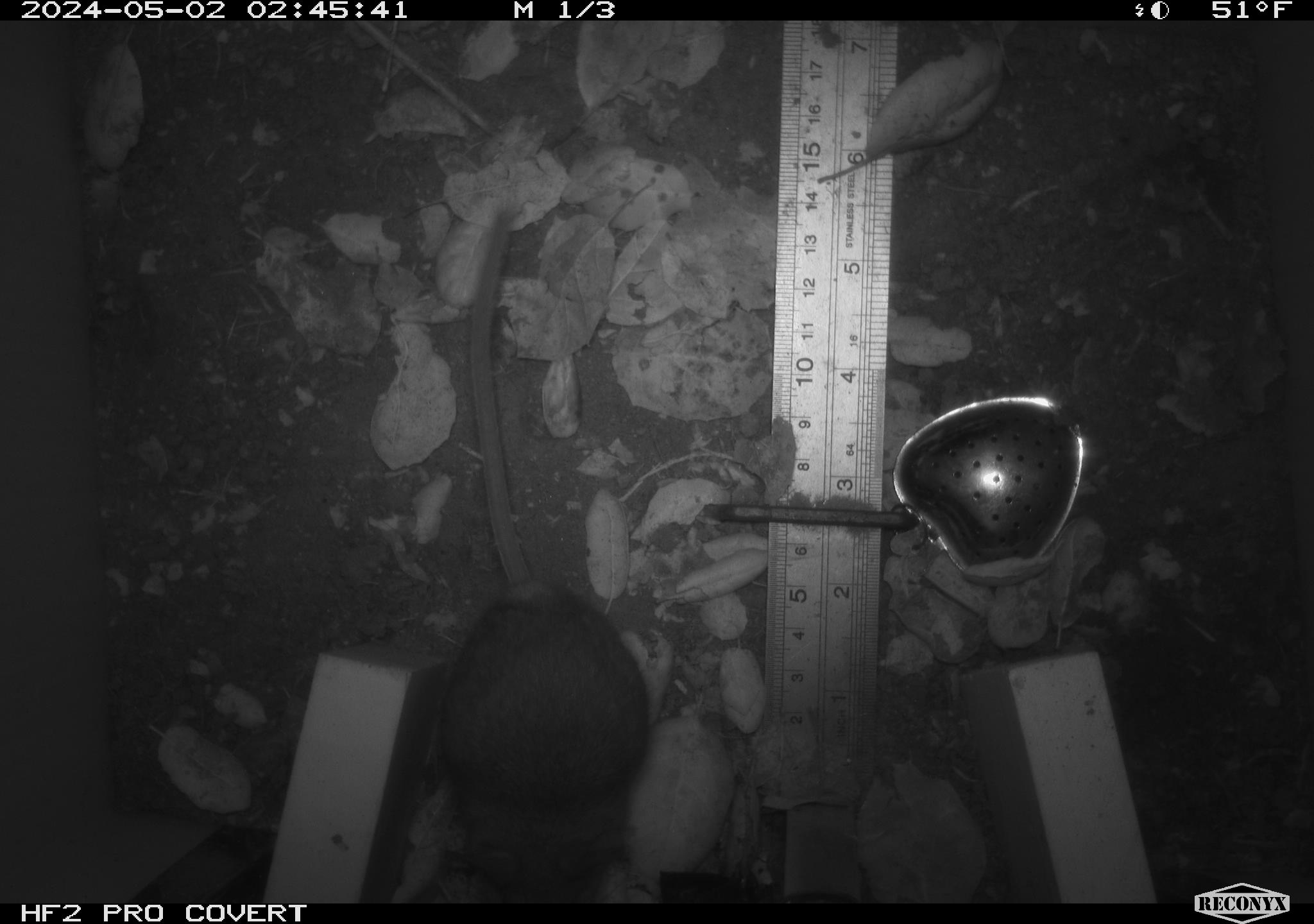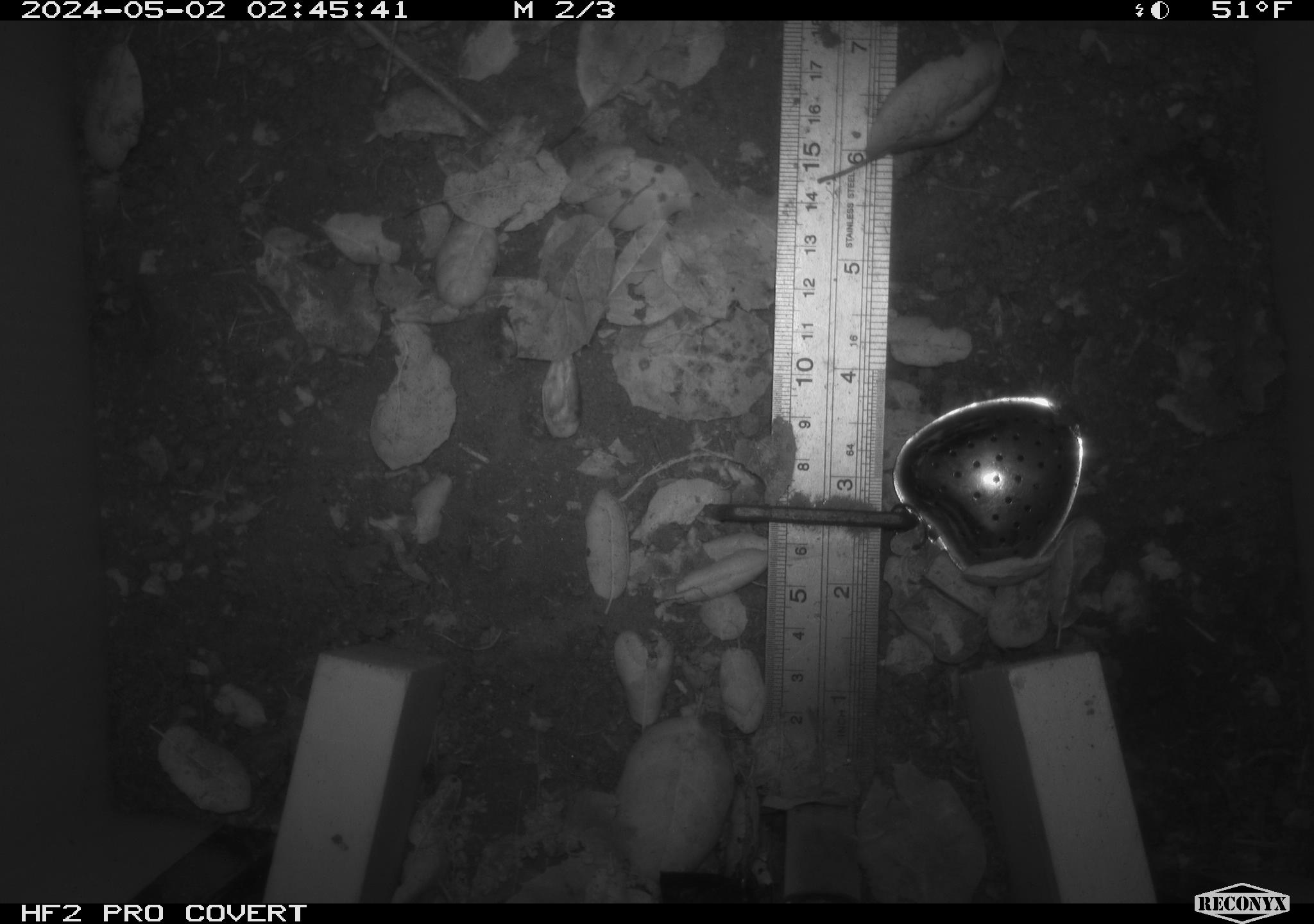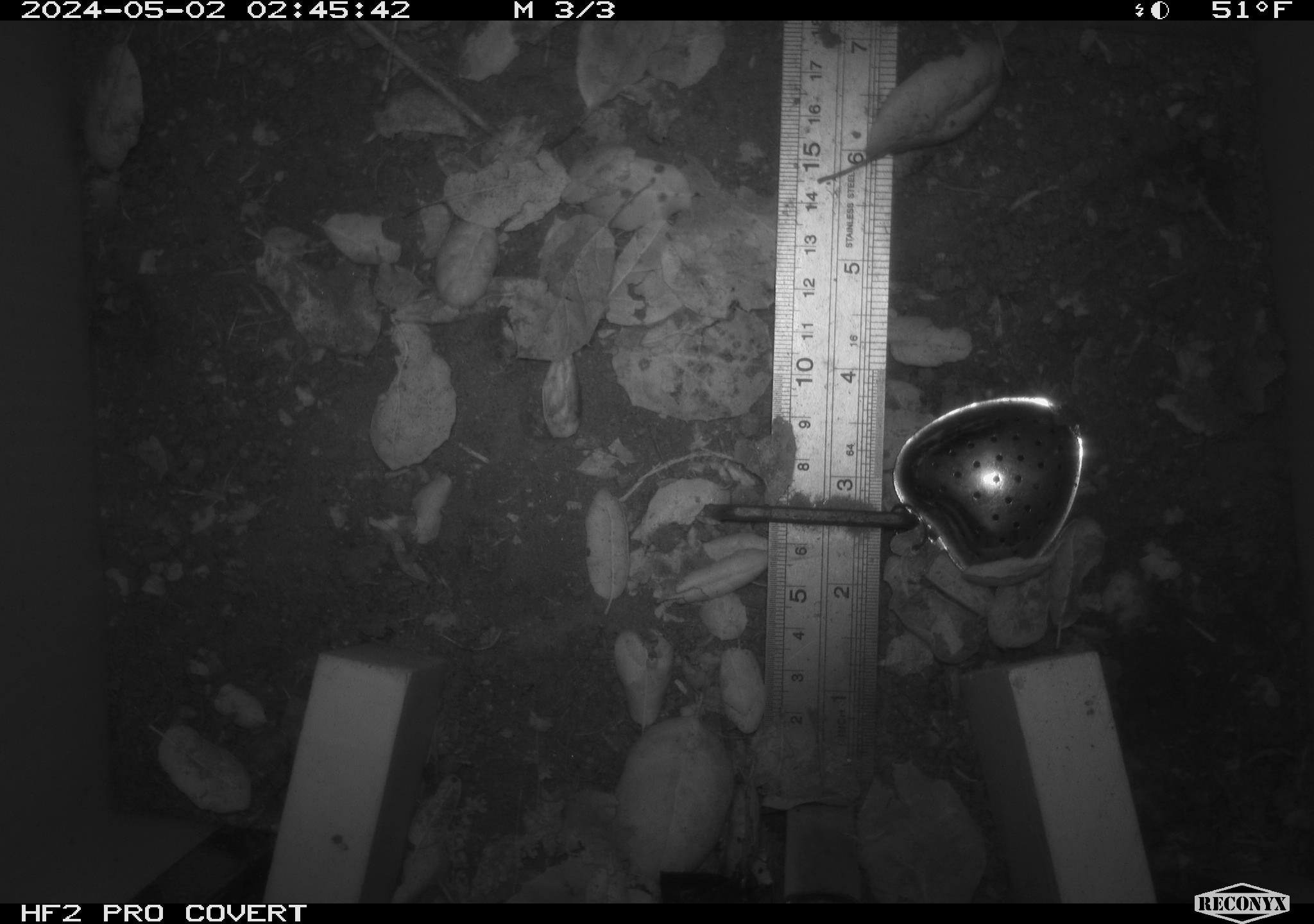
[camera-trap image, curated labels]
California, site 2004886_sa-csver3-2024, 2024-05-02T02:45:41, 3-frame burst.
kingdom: Animalia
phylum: Chordata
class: Mammalia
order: Rodentia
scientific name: Rodentia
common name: rodent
Rodent (Rodentia).